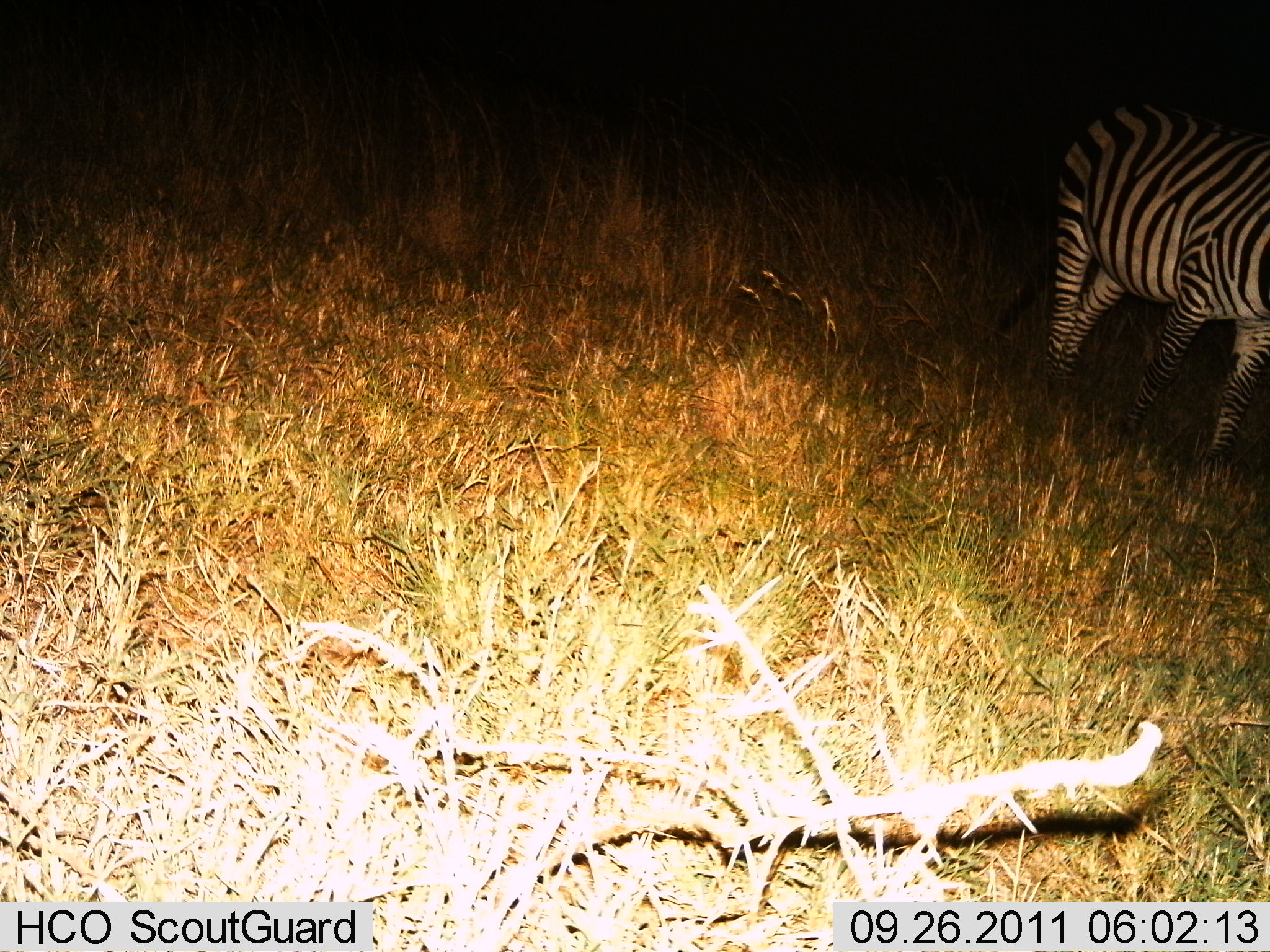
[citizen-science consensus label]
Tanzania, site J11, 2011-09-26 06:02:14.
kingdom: Animalia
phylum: Chordata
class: Mammalia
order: Perissodactyla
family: Equidae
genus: Equus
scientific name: Equus quagga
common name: plains zebra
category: zebra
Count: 1.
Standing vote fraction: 92%.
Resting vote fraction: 0%.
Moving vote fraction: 8%.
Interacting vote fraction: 0%.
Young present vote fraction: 0%.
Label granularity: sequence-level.